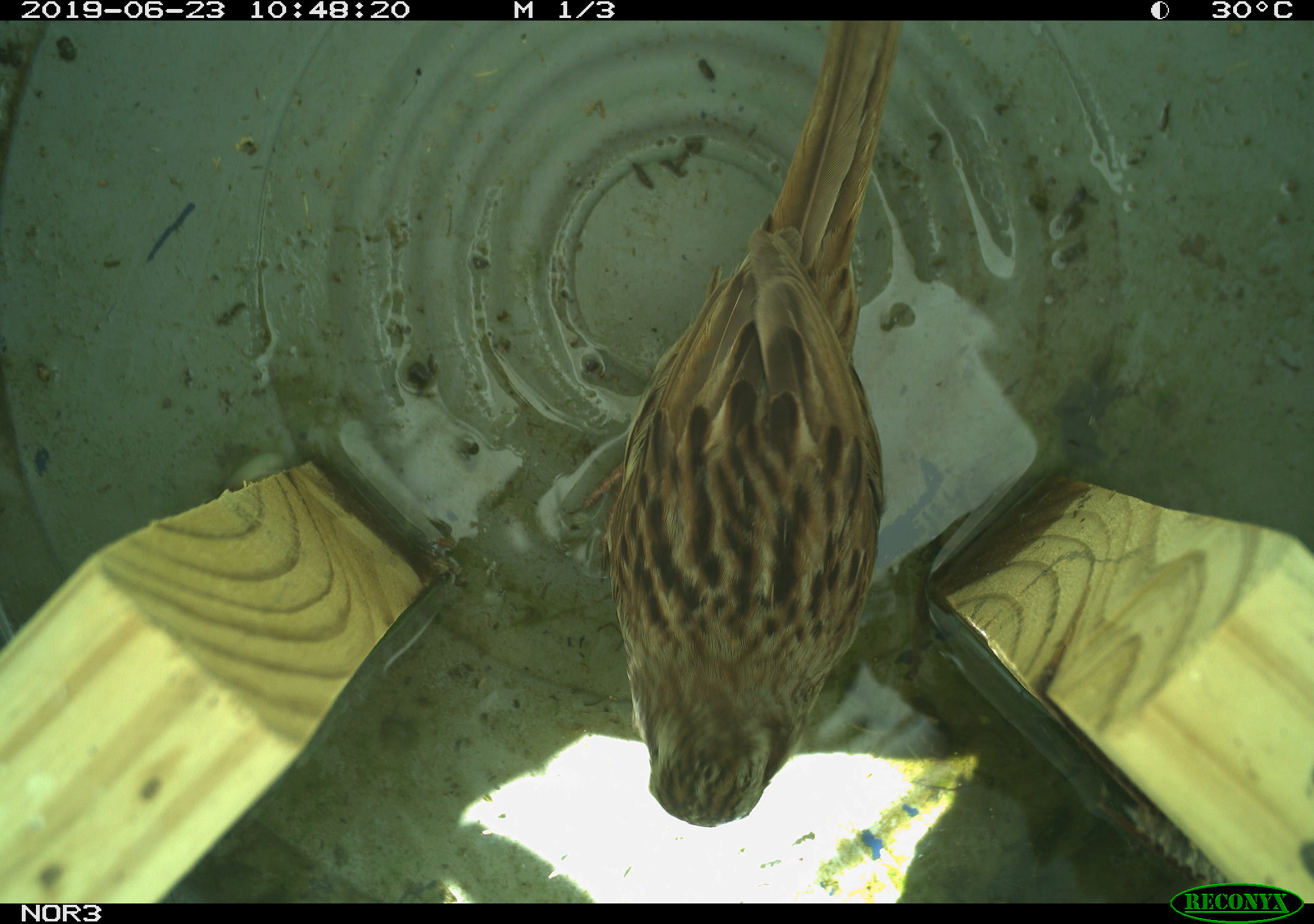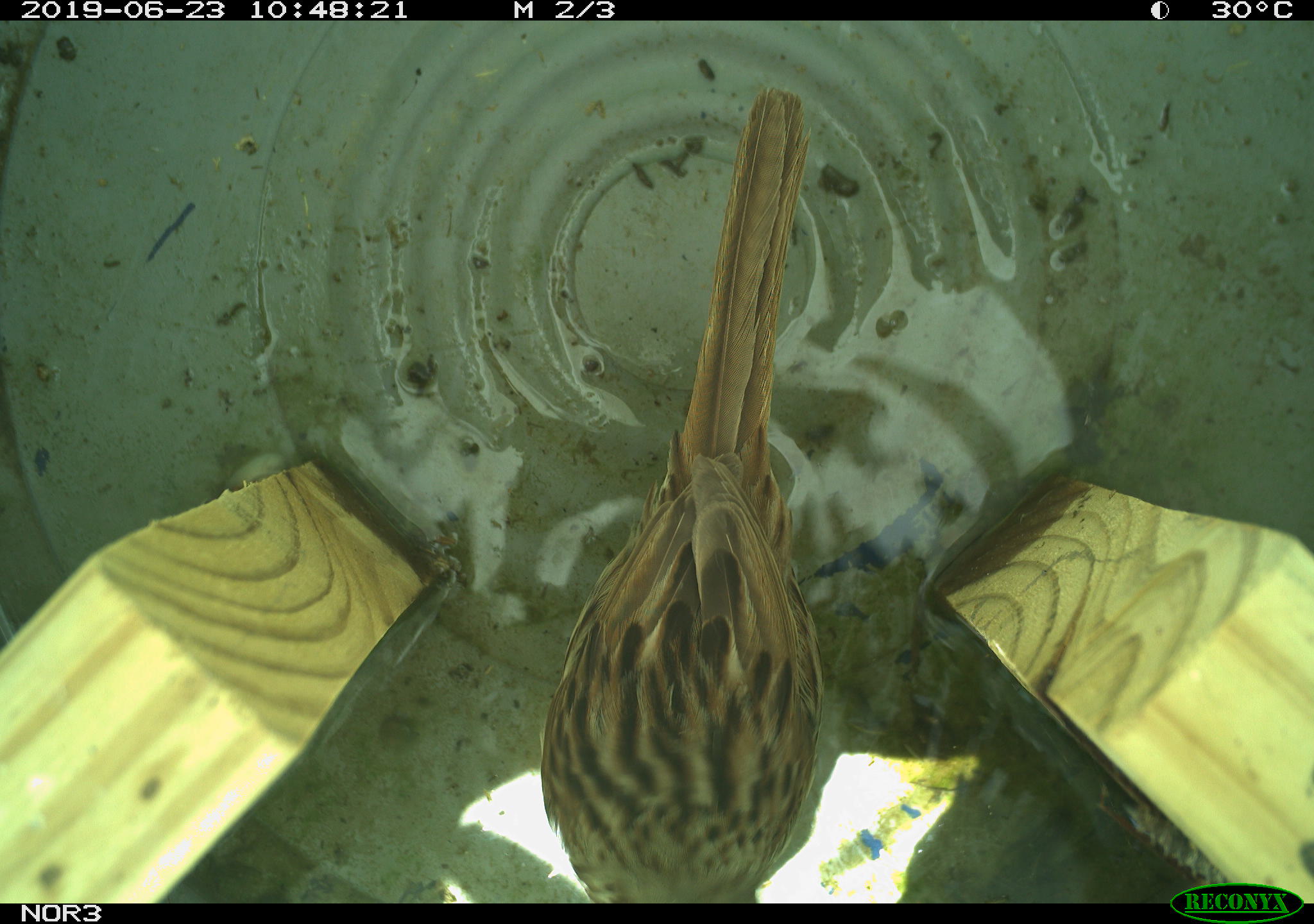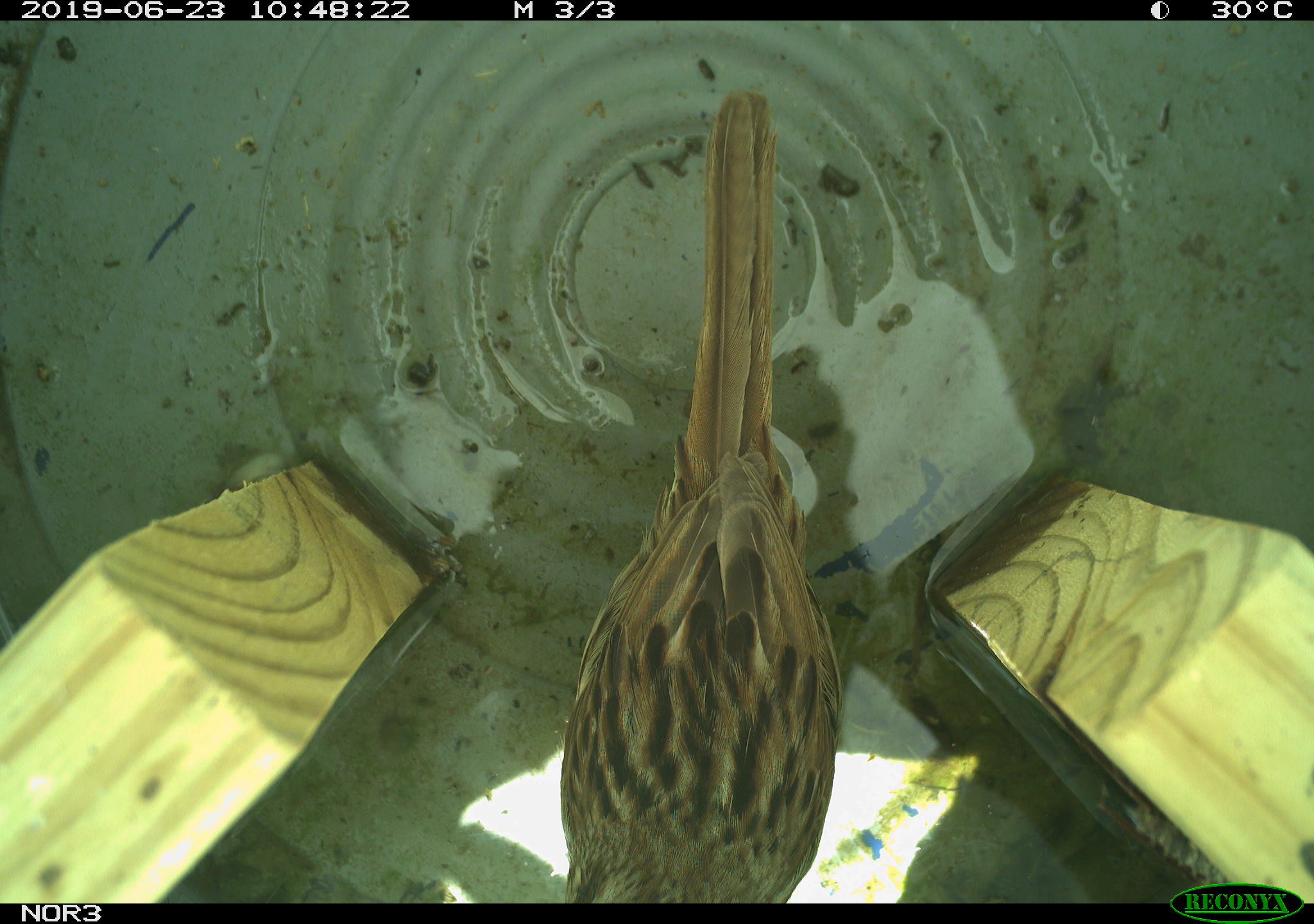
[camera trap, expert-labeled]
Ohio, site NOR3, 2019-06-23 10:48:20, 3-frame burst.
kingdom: Animalia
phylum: Chordata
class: Aves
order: Passeriformes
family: Passerellidae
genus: Melospiza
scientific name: Melospiza melodia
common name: song sparrow